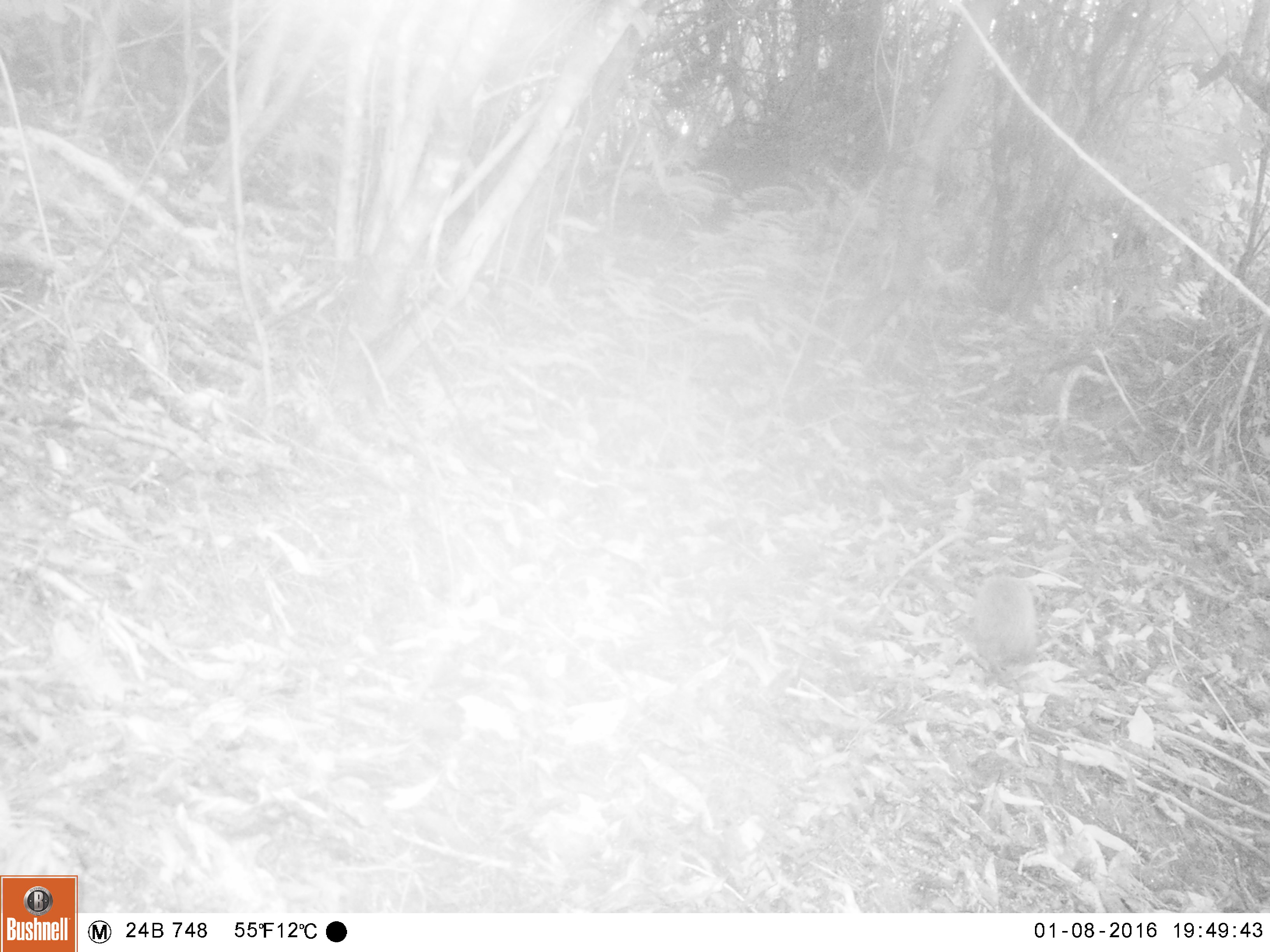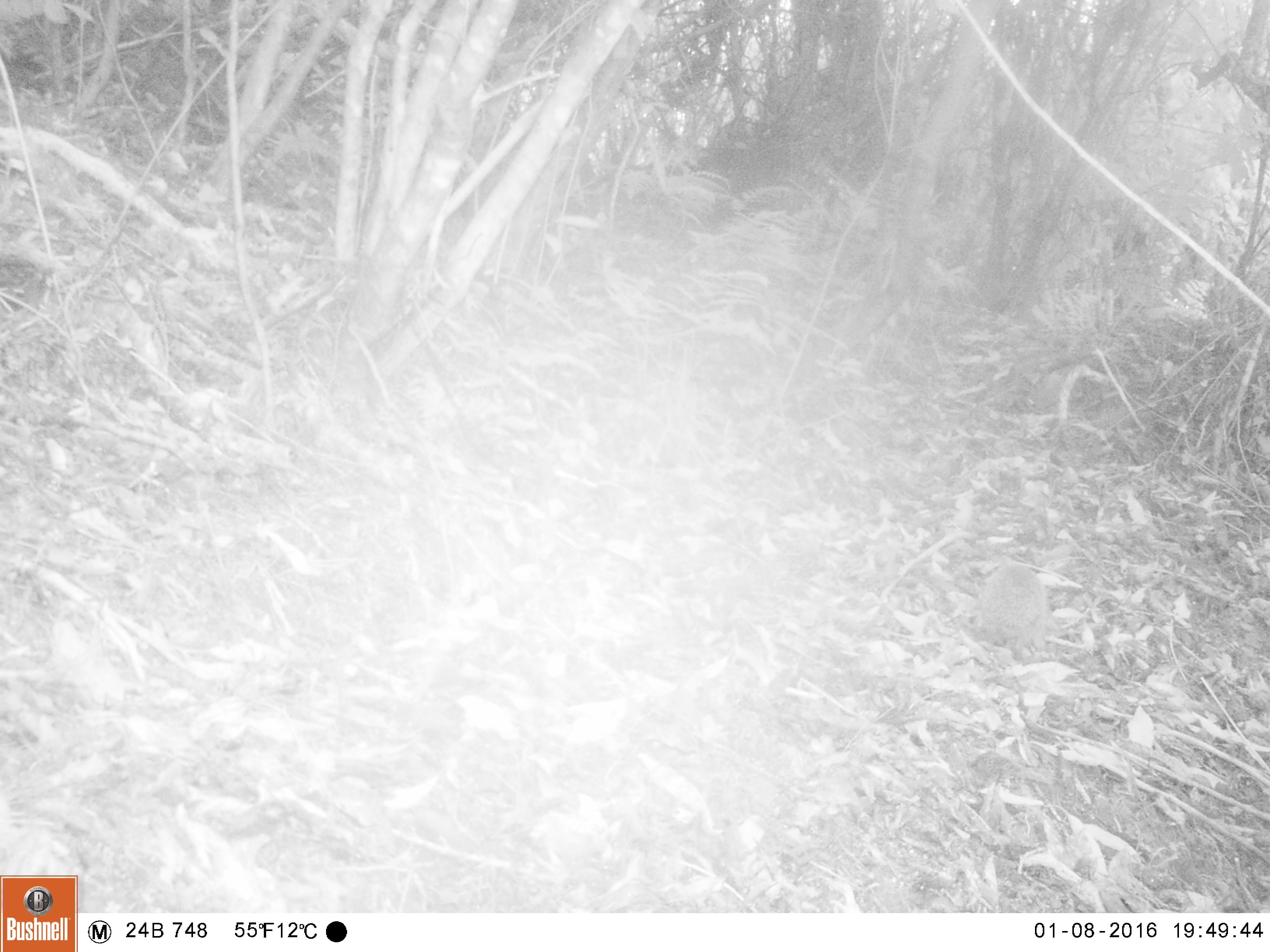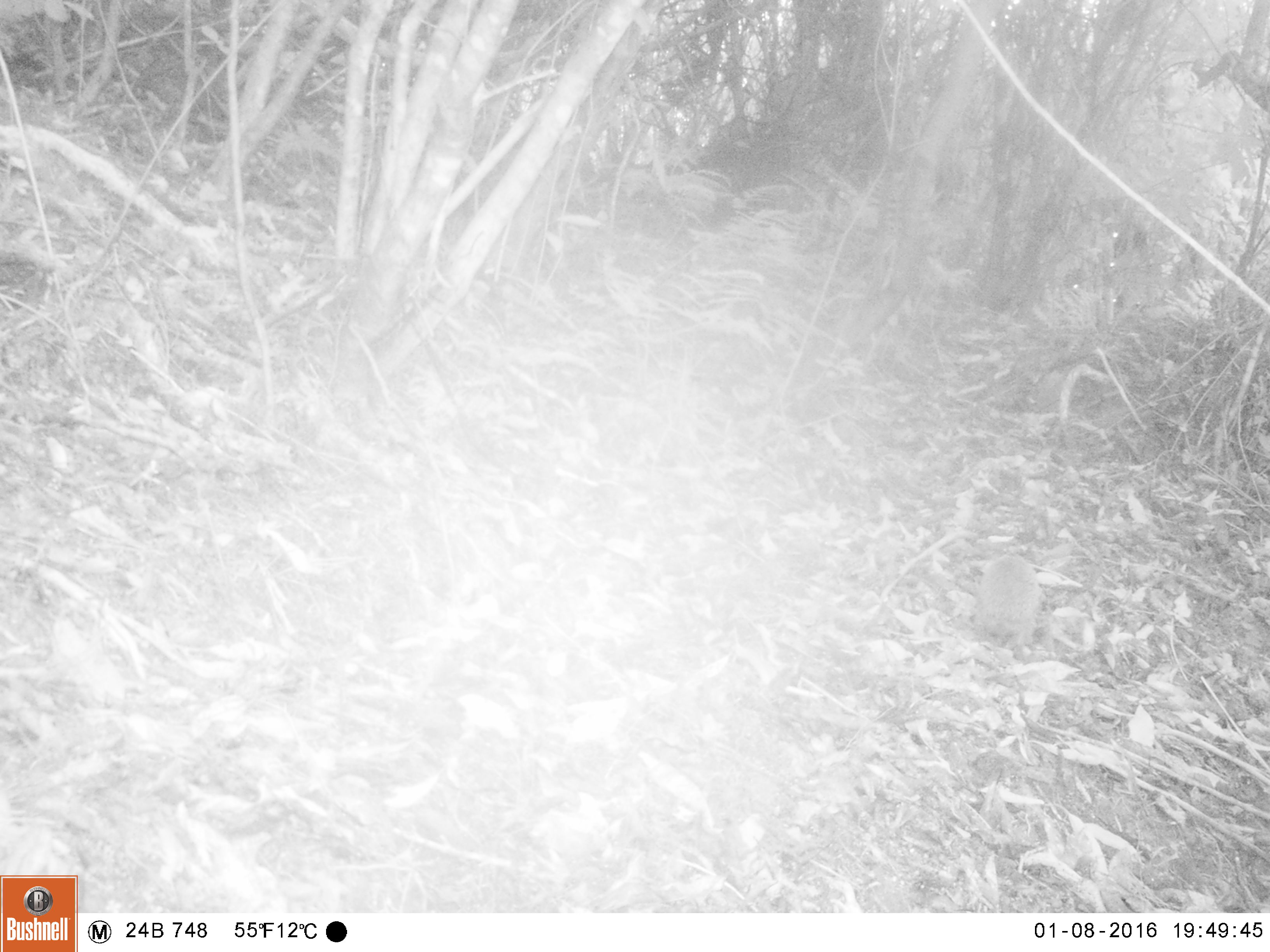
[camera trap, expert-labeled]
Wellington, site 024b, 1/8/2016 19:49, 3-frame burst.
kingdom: Animalia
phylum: Chordata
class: Mammalia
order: Eulipotyphla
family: Erinaceidae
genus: Erinaceus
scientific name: Erinaceus europaeus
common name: hedgehog